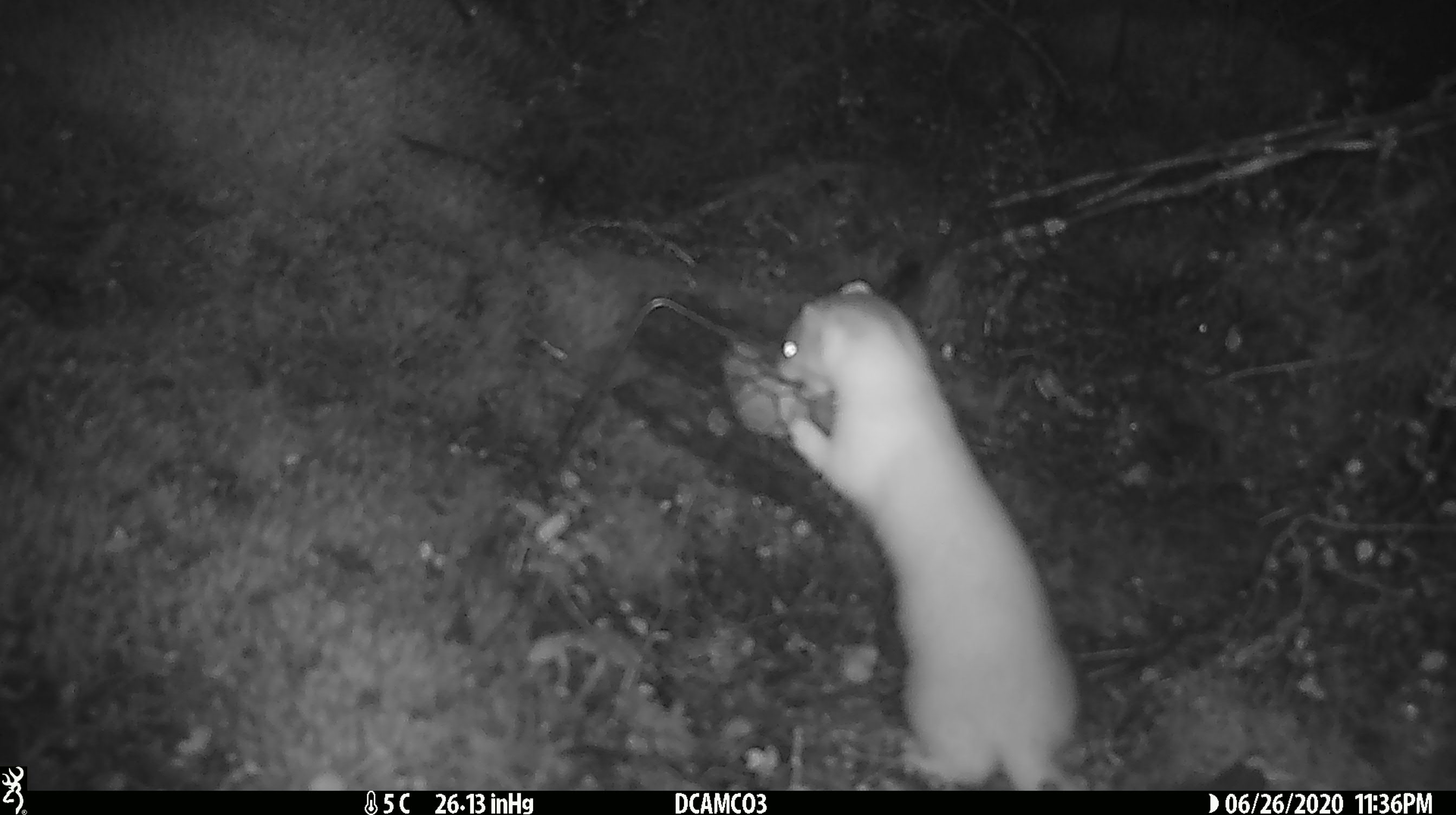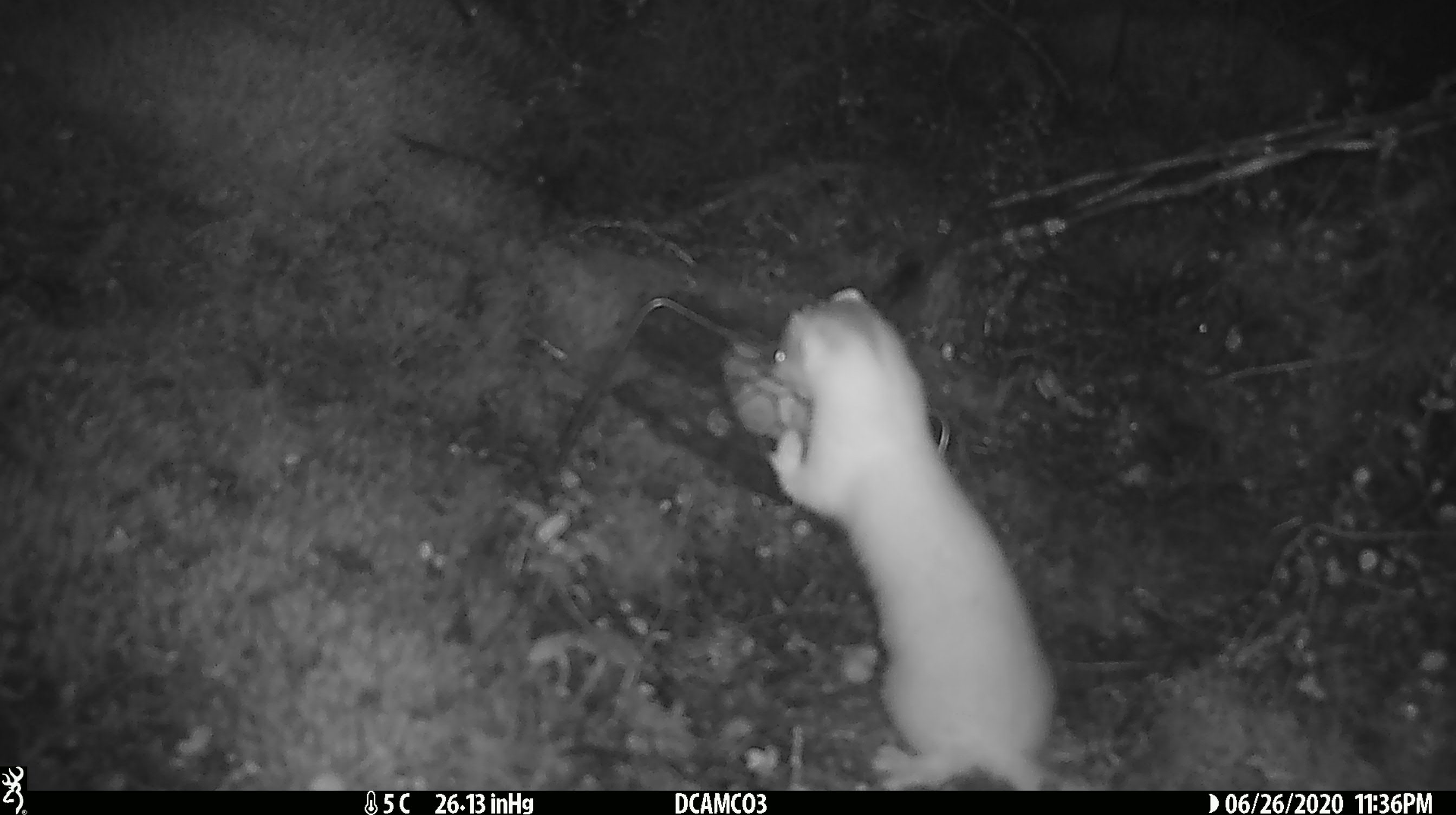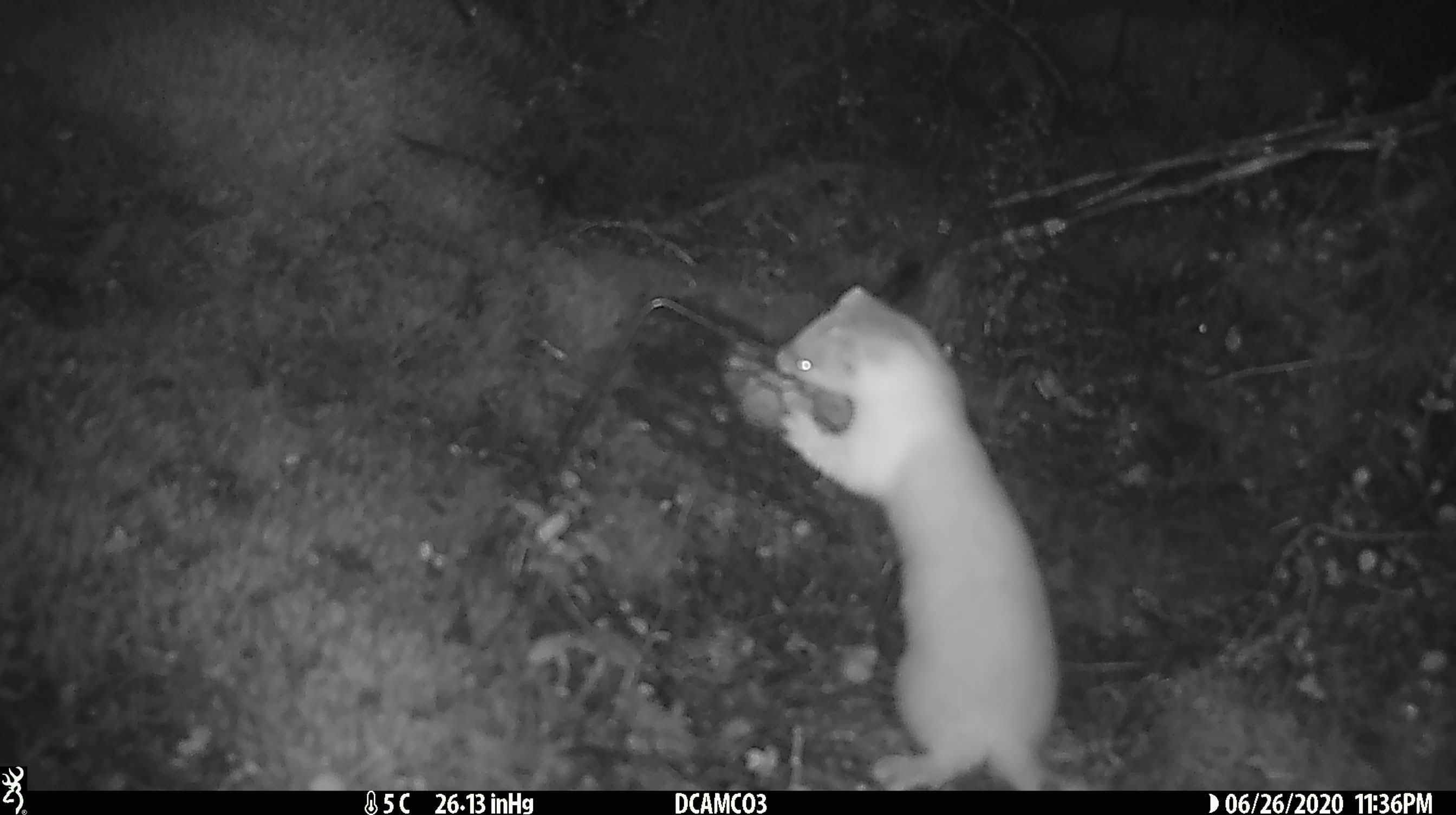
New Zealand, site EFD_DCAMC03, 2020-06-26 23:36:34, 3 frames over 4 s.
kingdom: Animalia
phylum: Chordata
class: Mammalia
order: Carnivora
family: Mustelidae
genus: Mustela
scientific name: Mustela erminea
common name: stoat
Stoat (Mustela erminea).